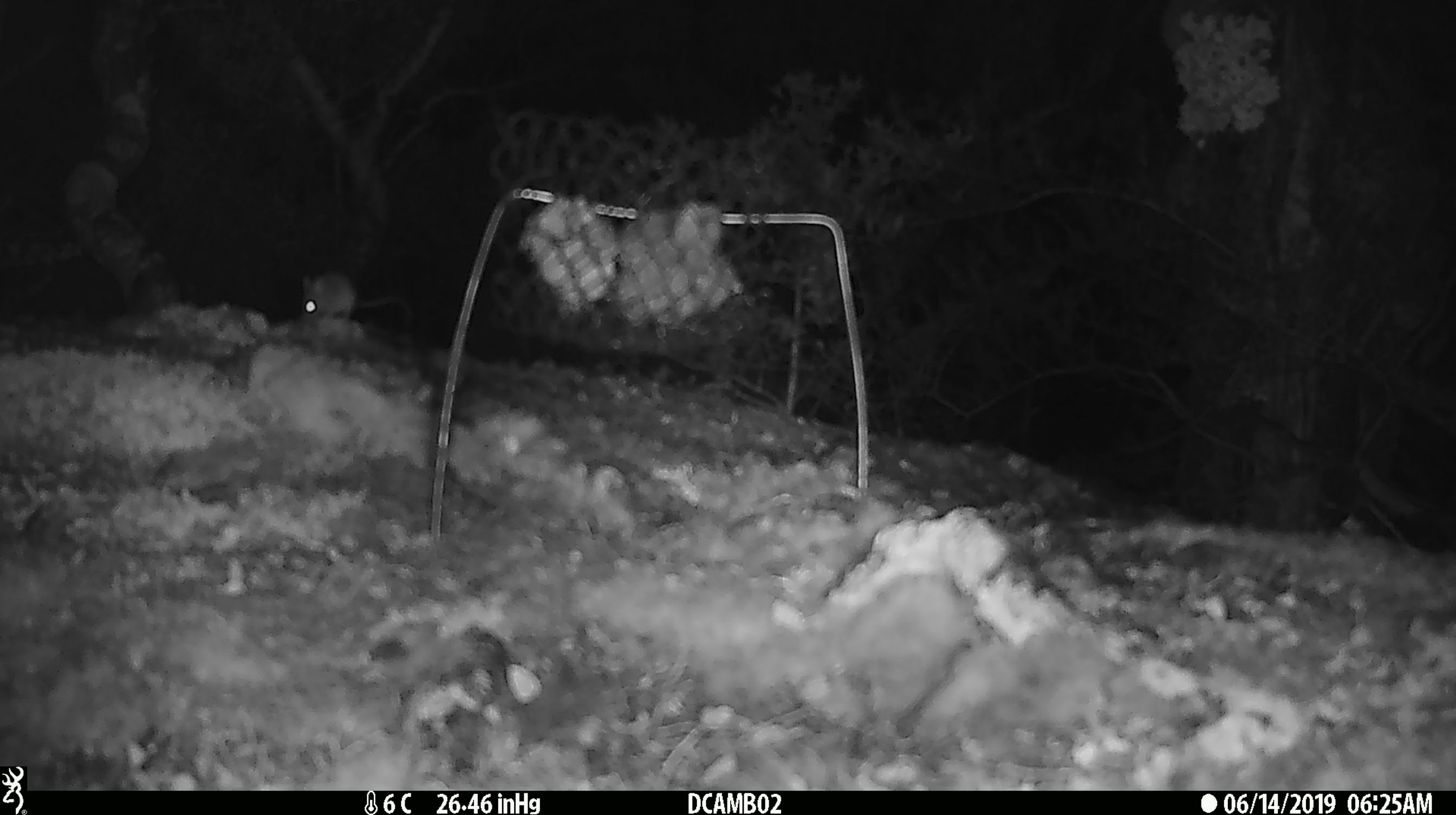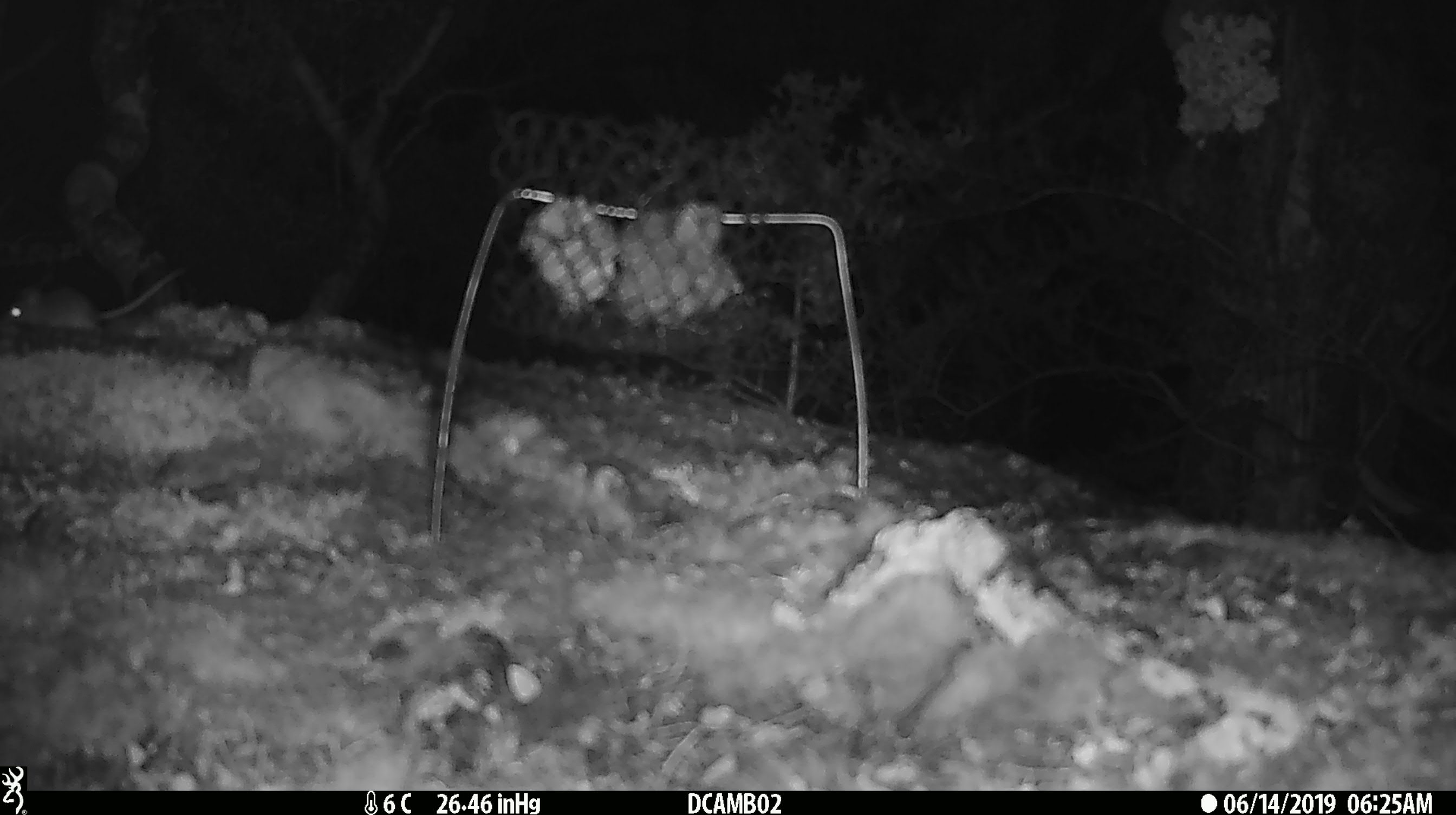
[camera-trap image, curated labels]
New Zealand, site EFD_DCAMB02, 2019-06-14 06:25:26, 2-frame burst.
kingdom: Animalia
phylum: Chordata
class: Mammalia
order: Rodentia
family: Muridae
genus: Mus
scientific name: Mus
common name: mouse